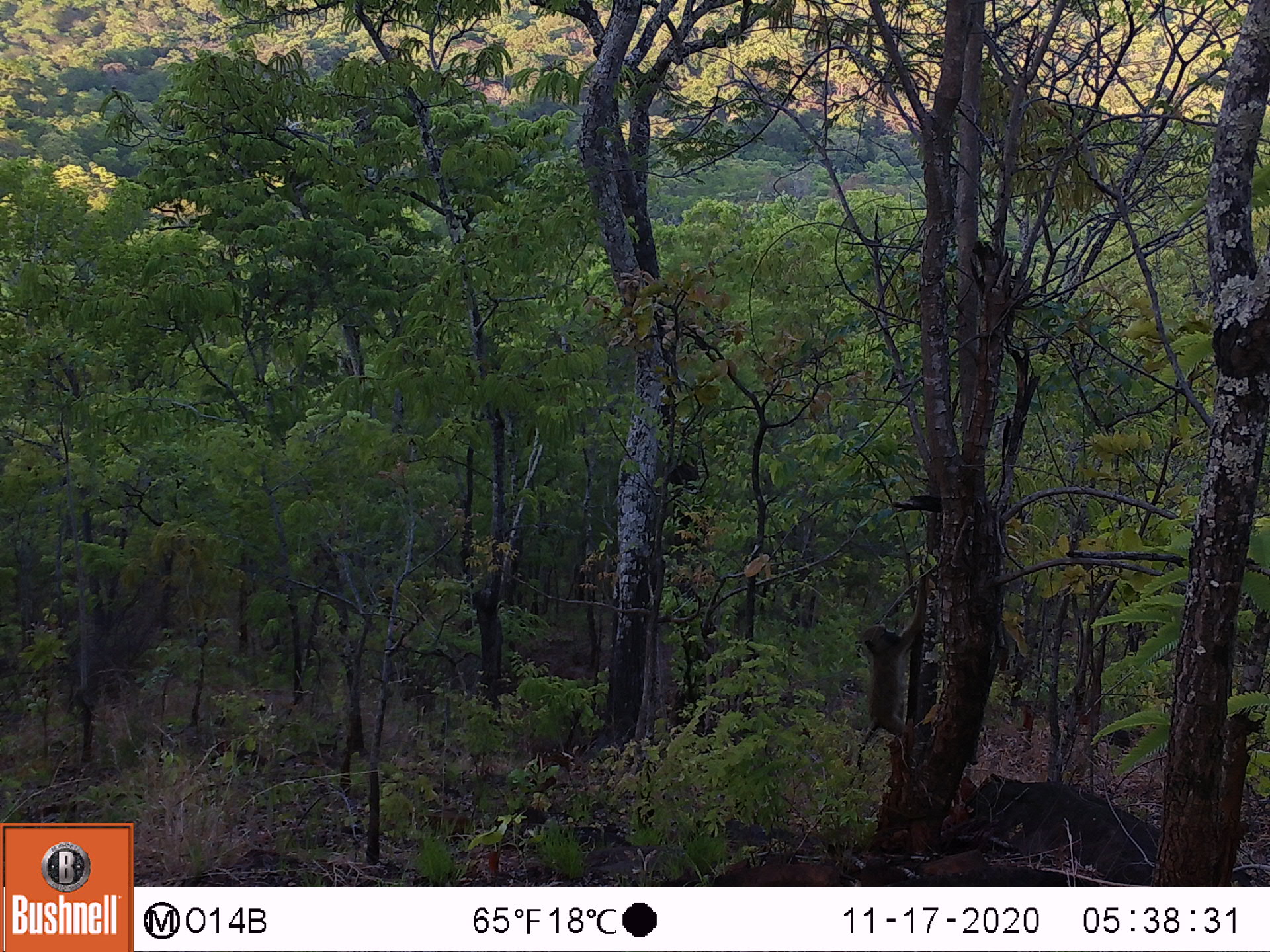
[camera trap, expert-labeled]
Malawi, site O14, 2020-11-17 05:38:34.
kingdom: Animalia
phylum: Chordata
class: Mammalia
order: Primates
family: Cercopithecidae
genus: Papio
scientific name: Papio cynocephalus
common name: yellow baboon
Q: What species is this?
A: Yellow baboon (Papio cynocephalus).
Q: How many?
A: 1.